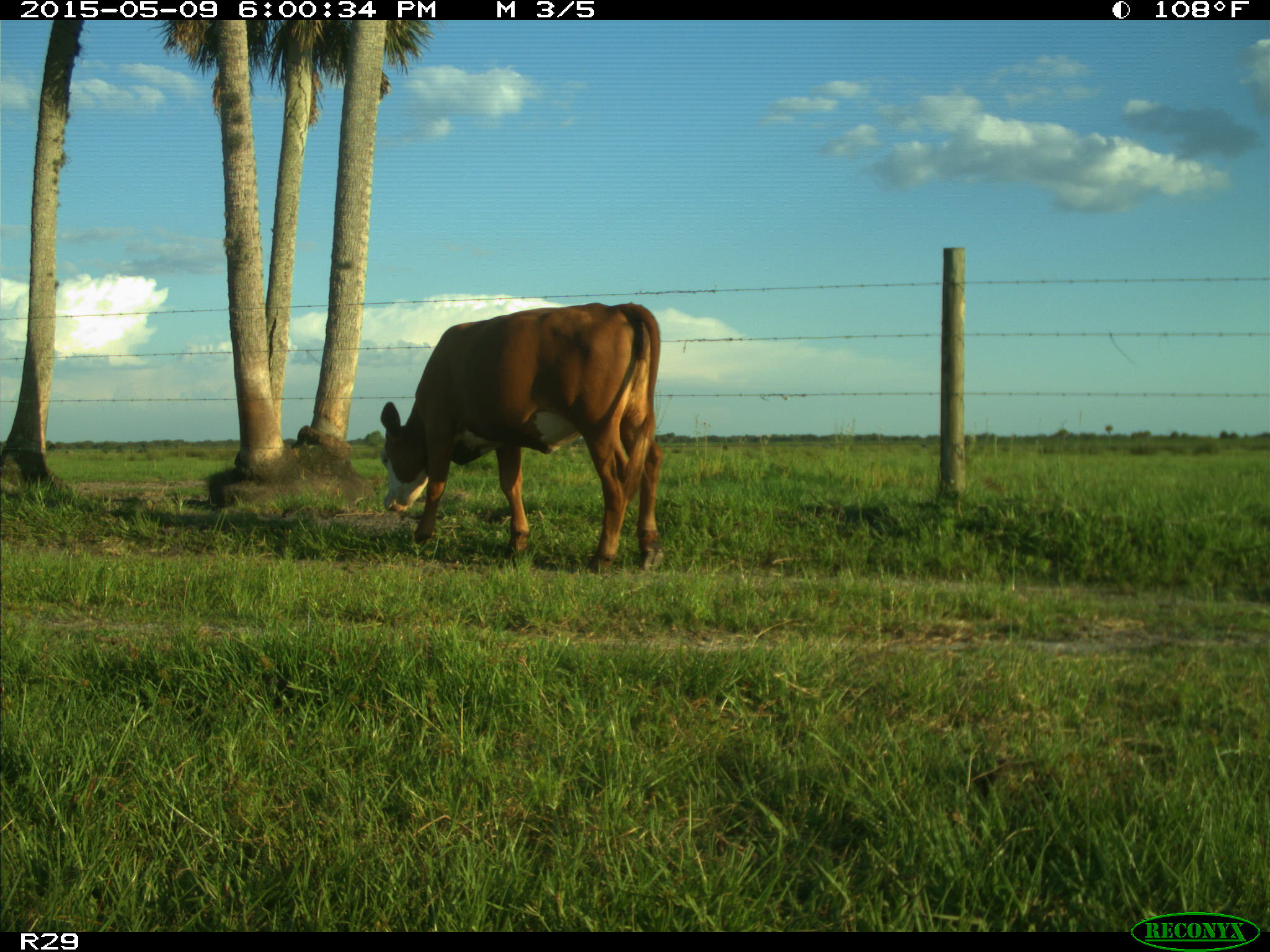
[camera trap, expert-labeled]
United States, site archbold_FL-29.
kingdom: Animalia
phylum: Chordata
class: Mammalia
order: Artiodactyla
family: Bovidae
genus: Bos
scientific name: Bos taurus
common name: domestic cow